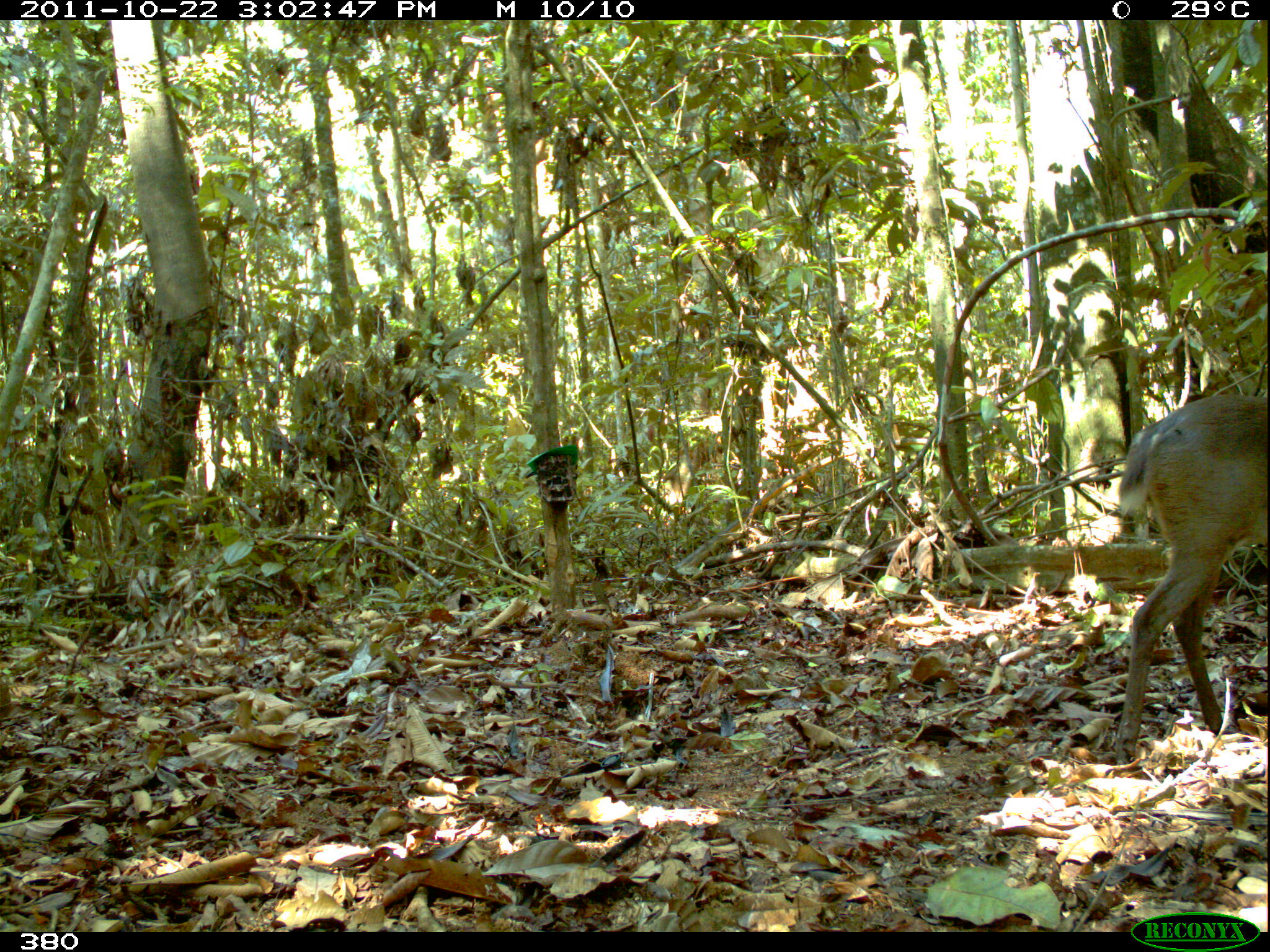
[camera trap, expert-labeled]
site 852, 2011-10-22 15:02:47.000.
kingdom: Animalia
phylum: Chordata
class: Mammalia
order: Artiodactyla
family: Cervidae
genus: Mazama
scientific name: Mazama americana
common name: red brocket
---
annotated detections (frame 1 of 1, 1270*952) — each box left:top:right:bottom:
mazama americana: 1115:393:1267:764